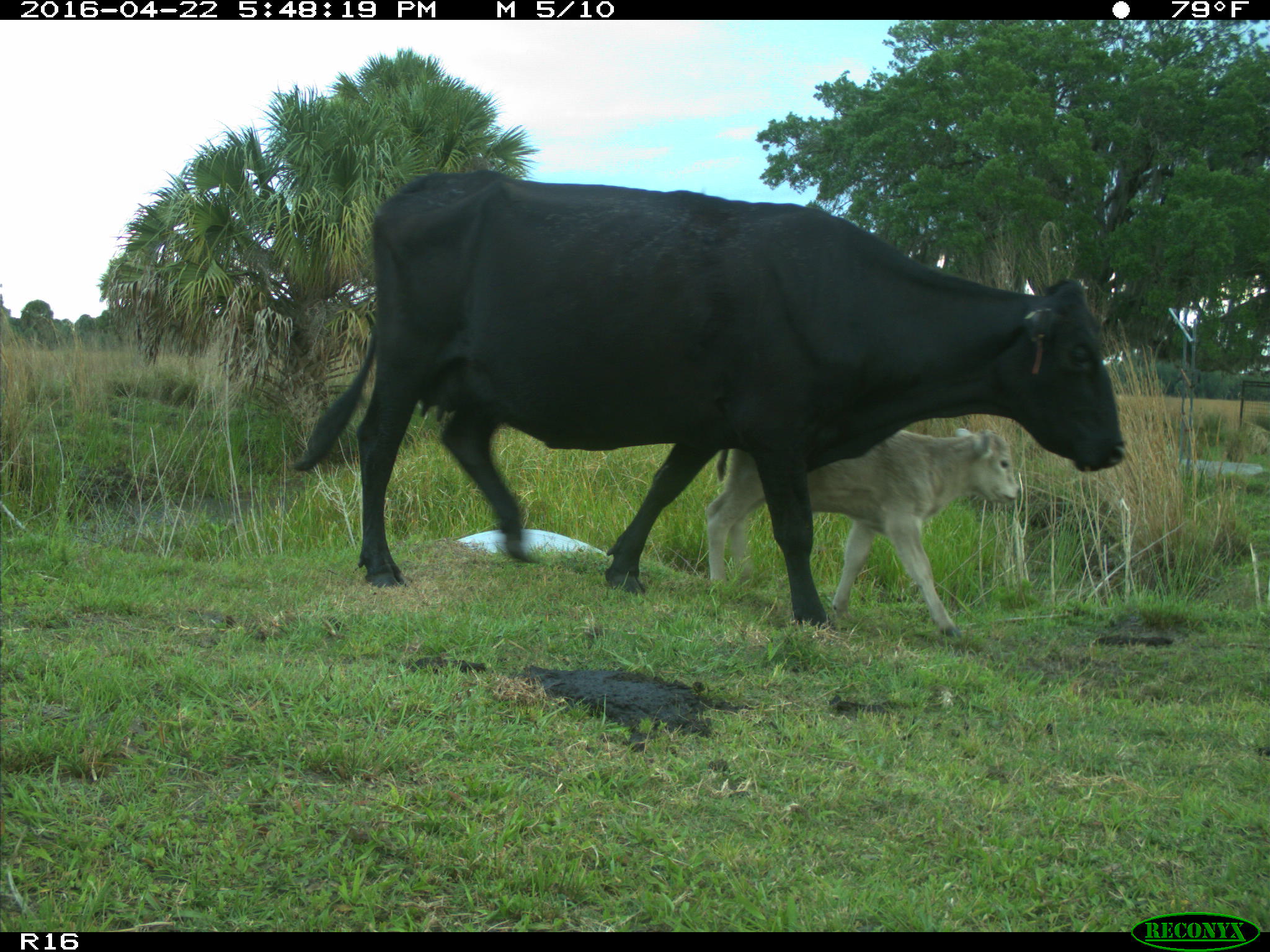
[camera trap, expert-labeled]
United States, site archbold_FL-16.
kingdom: Animalia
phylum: Chordata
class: Mammalia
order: Artiodactyla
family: Bovidae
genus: Bos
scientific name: Bos taurus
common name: domestic cow